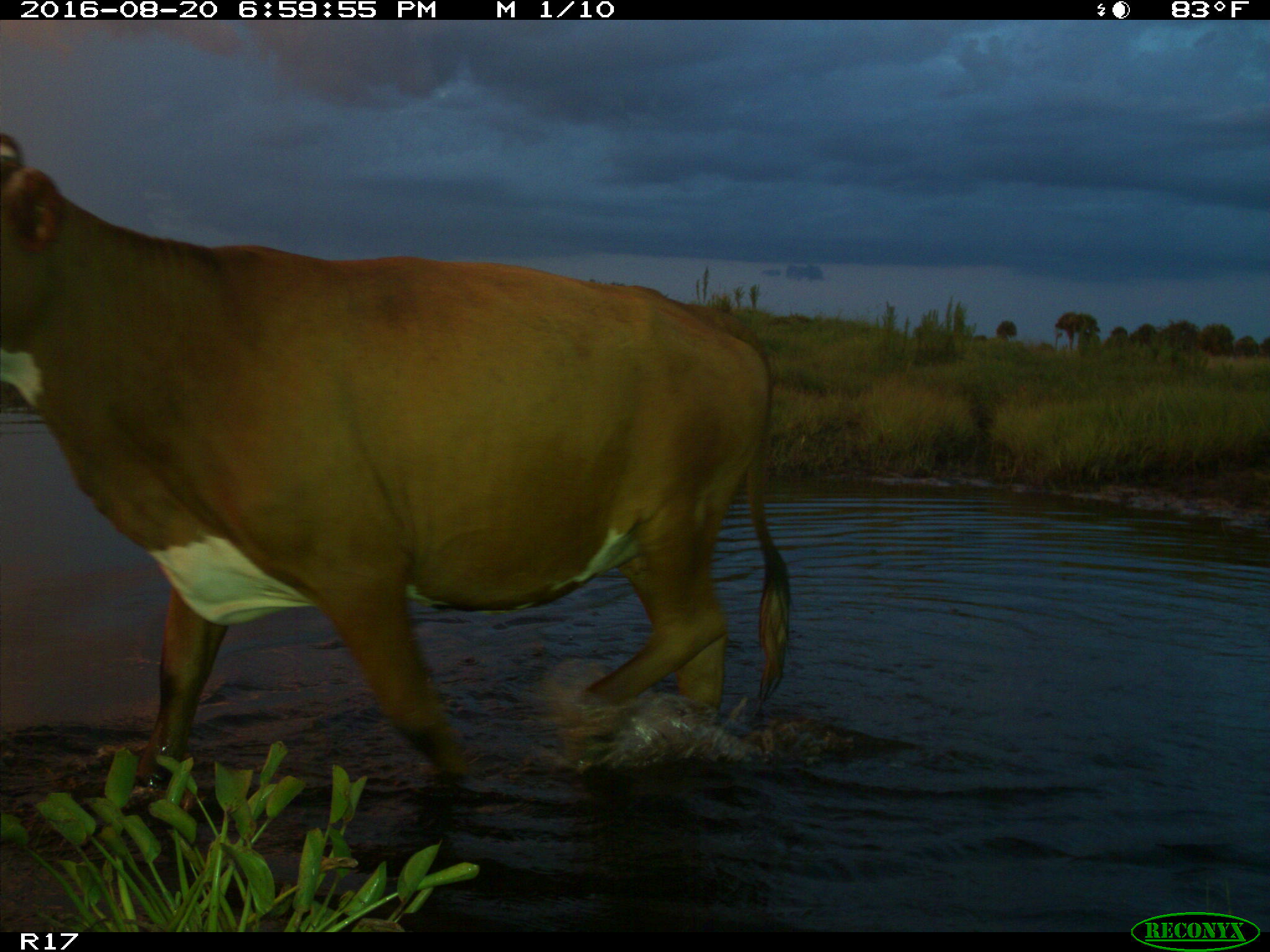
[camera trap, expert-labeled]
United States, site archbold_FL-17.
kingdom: Animalia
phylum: Chordata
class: Mammalia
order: Artiodactyla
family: Bovidae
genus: Bos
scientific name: Bos taurus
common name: domestic cow